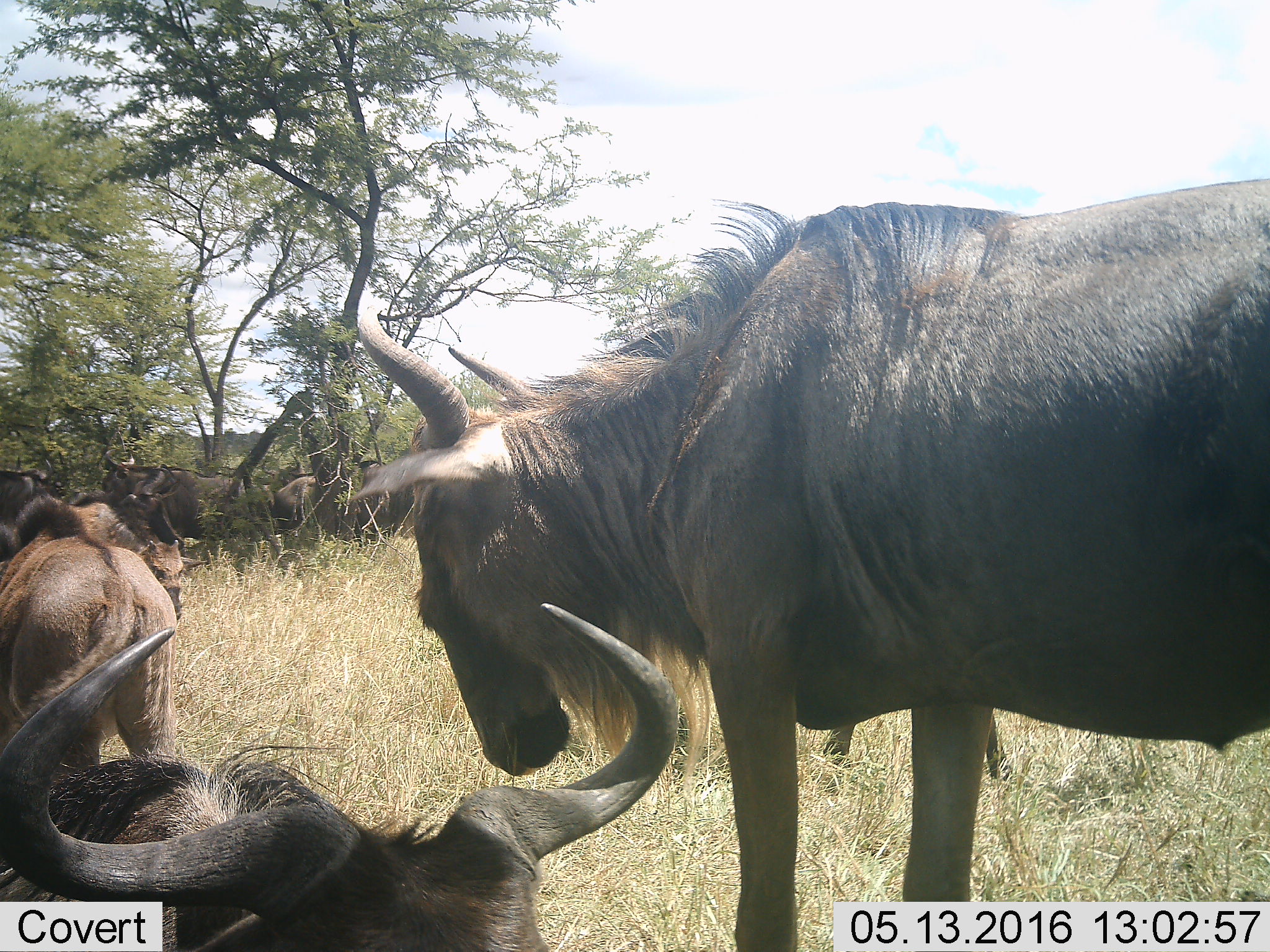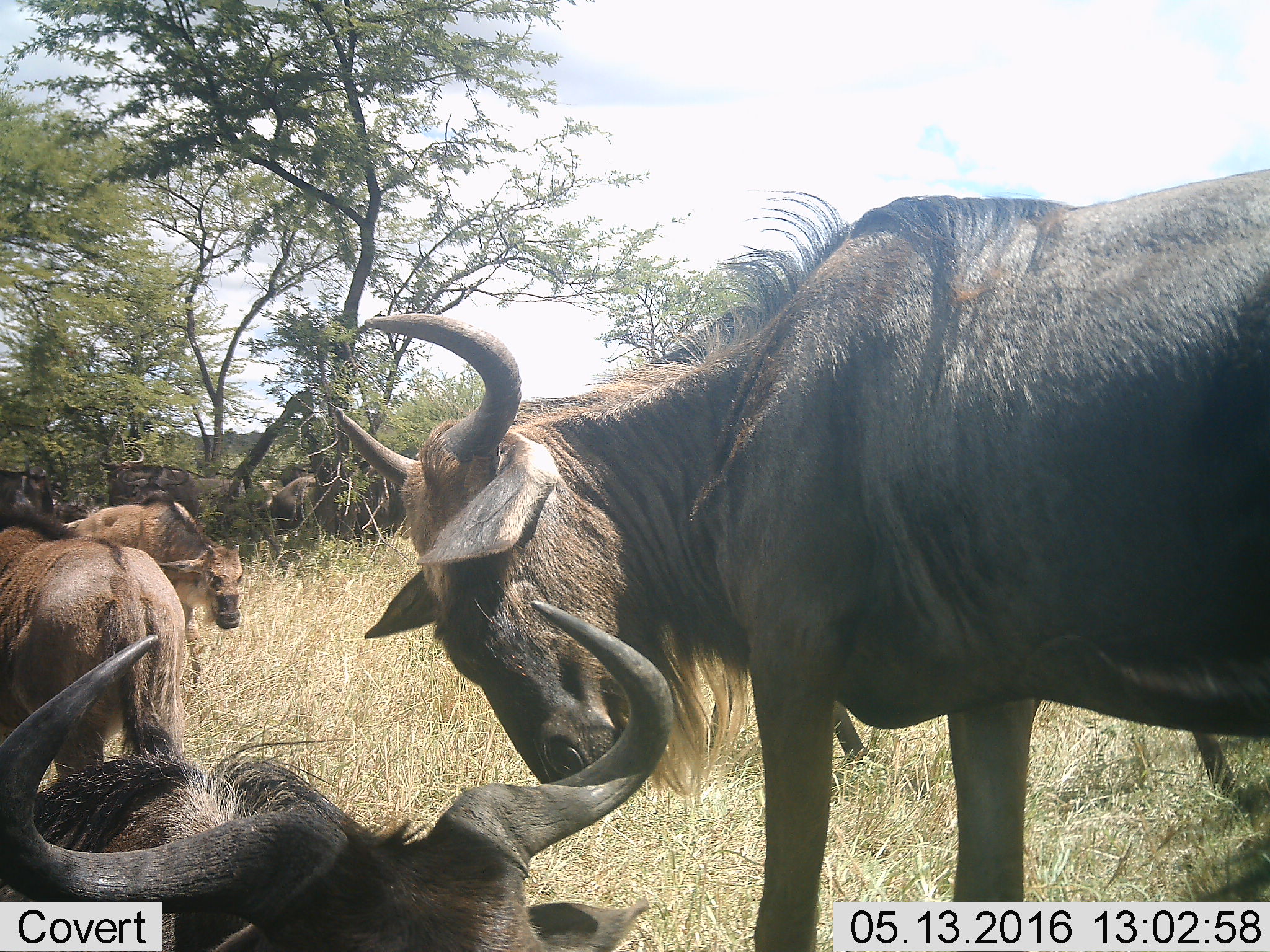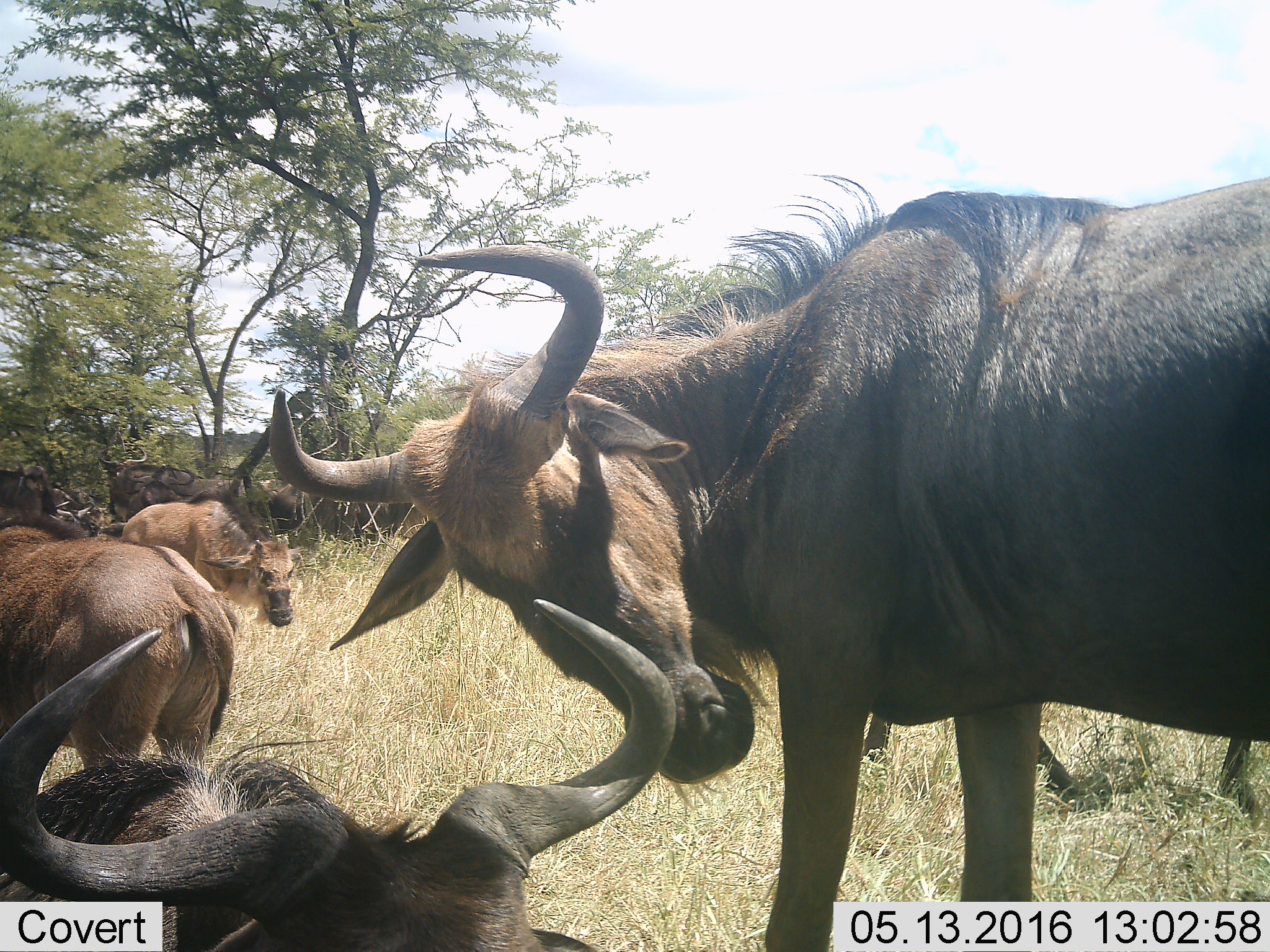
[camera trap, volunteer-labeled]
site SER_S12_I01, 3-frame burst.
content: unidentified animal